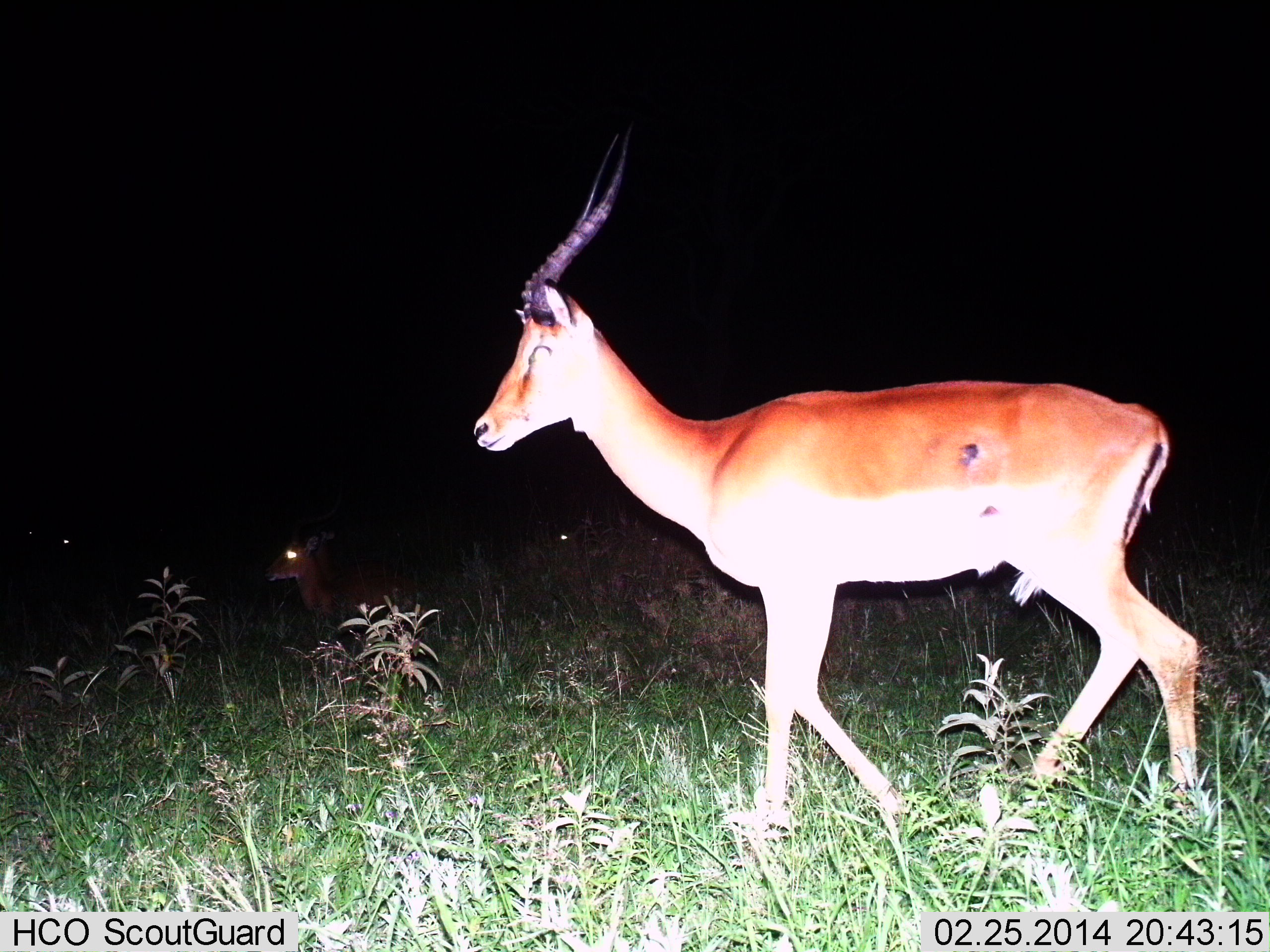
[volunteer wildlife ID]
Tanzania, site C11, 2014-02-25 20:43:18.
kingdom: Animalia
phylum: Chordata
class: Mammalia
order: Artiodactyla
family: Bovidae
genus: Aepyceros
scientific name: Aepyceros melampus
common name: impala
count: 3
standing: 30%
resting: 40%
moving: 80%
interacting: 0%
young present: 0%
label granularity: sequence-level